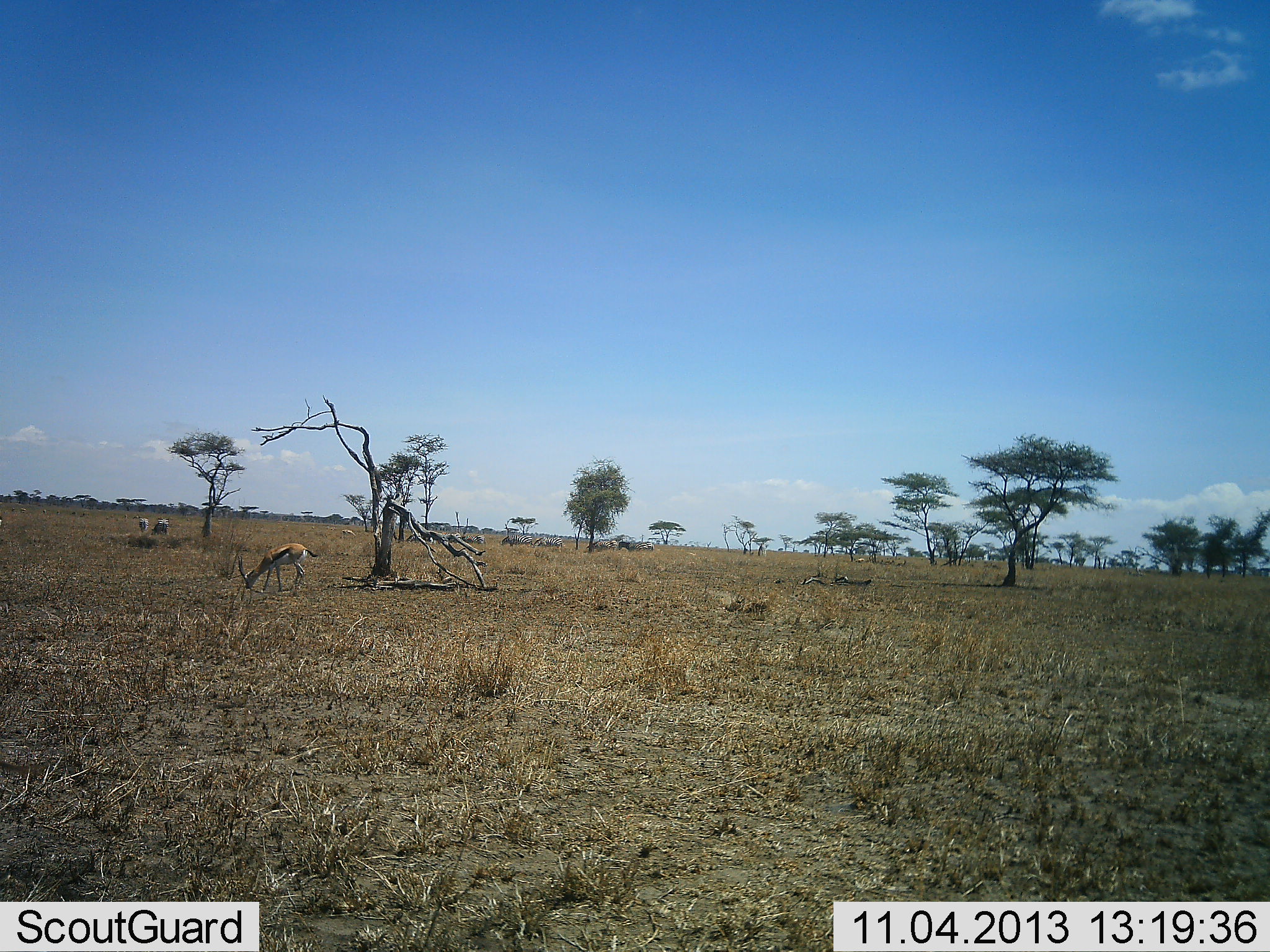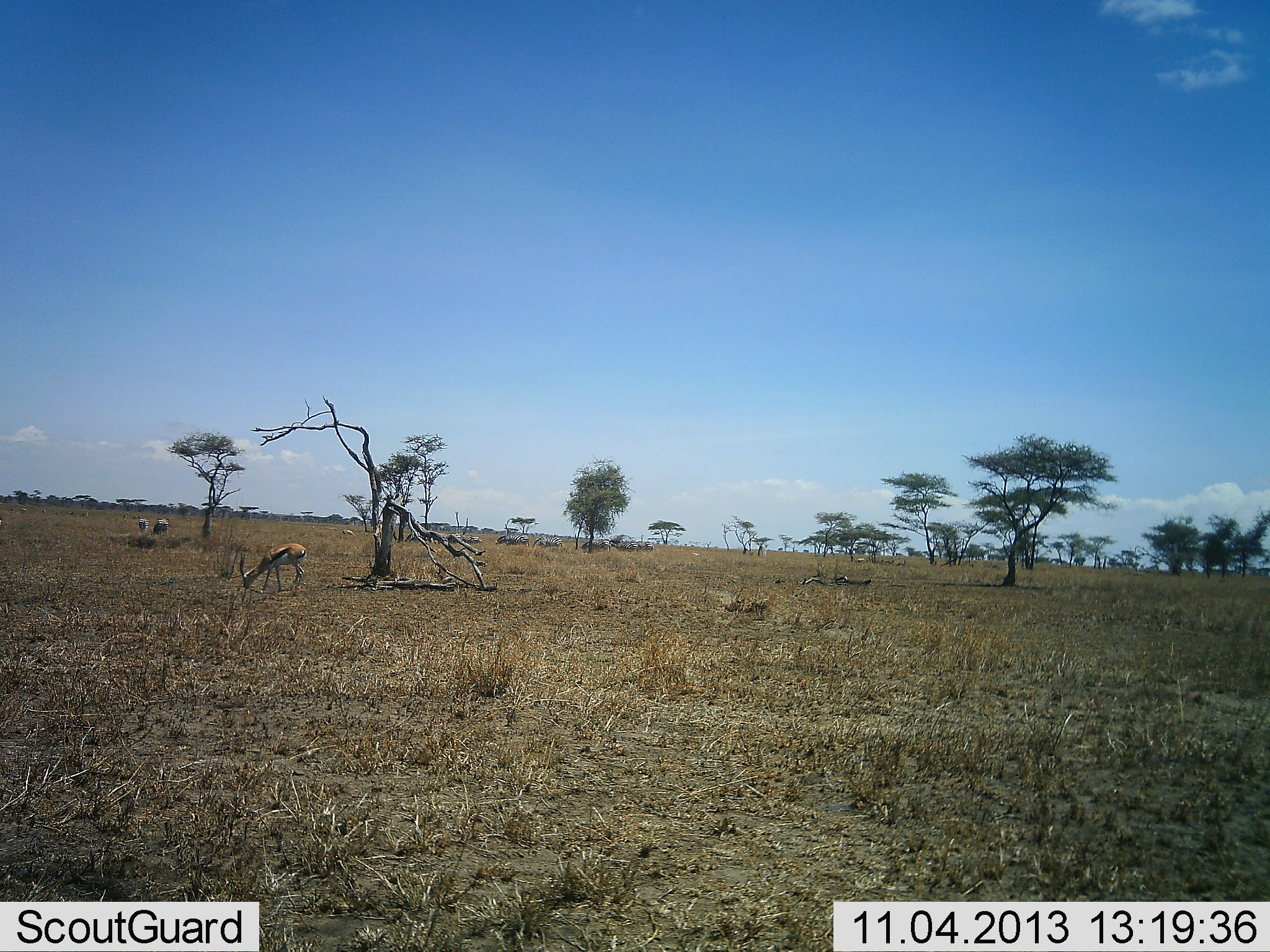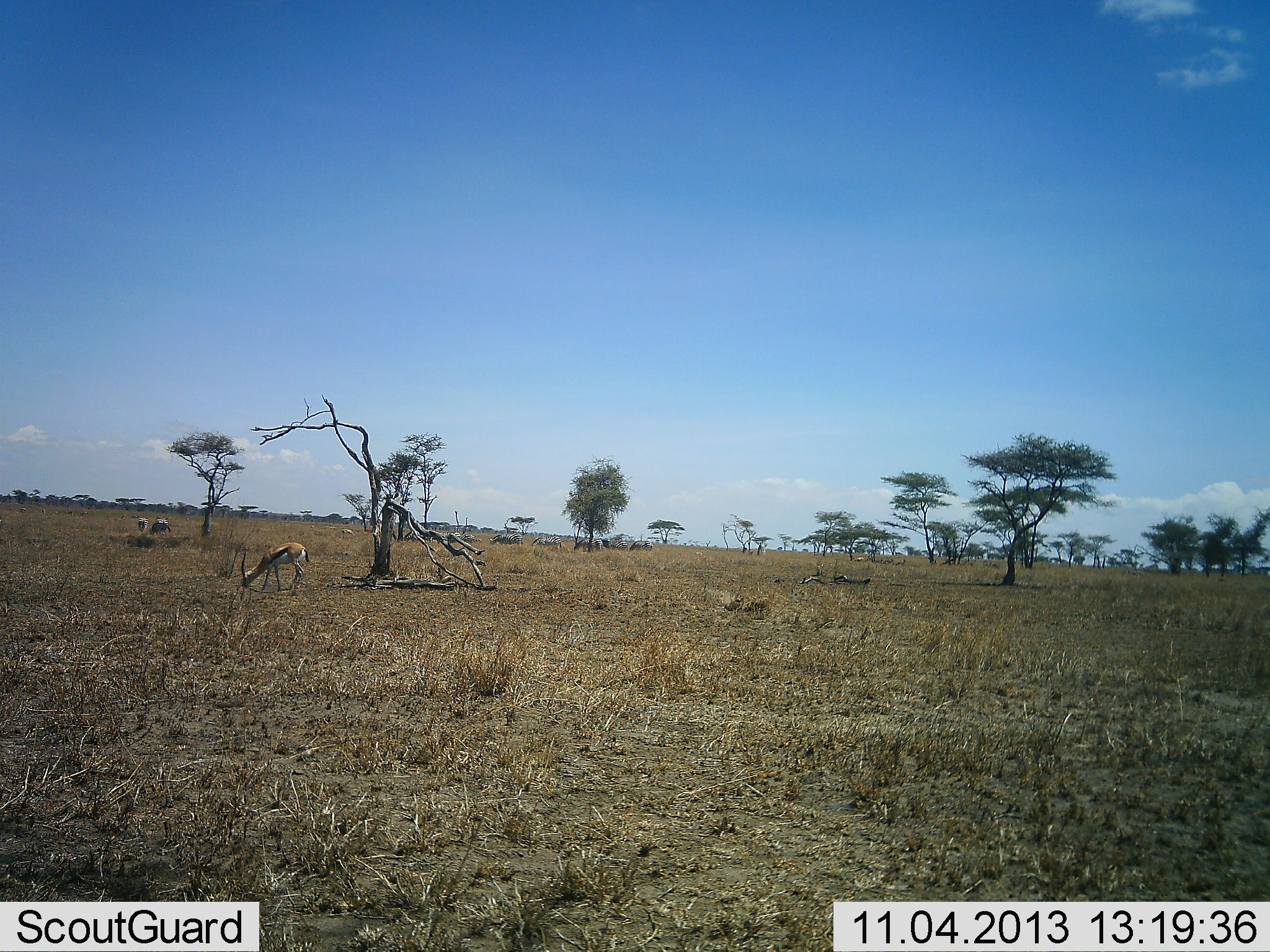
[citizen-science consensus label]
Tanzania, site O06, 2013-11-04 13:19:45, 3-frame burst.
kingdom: Animalia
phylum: Chordata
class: Mammalia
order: Artiodactyla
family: Bovidae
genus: Eudorcas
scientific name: Eudorcas thomsonii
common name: thomson's gazelle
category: gazellethomsons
Gazellethomsons (thomson's gazelle) (Eudorcas thomsonii), count 3. Behavior (volunteer vote fractions): standing 44%, resting 0%, moving 4%, interacting 0%. Young present (vote fraction): 0%. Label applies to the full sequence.